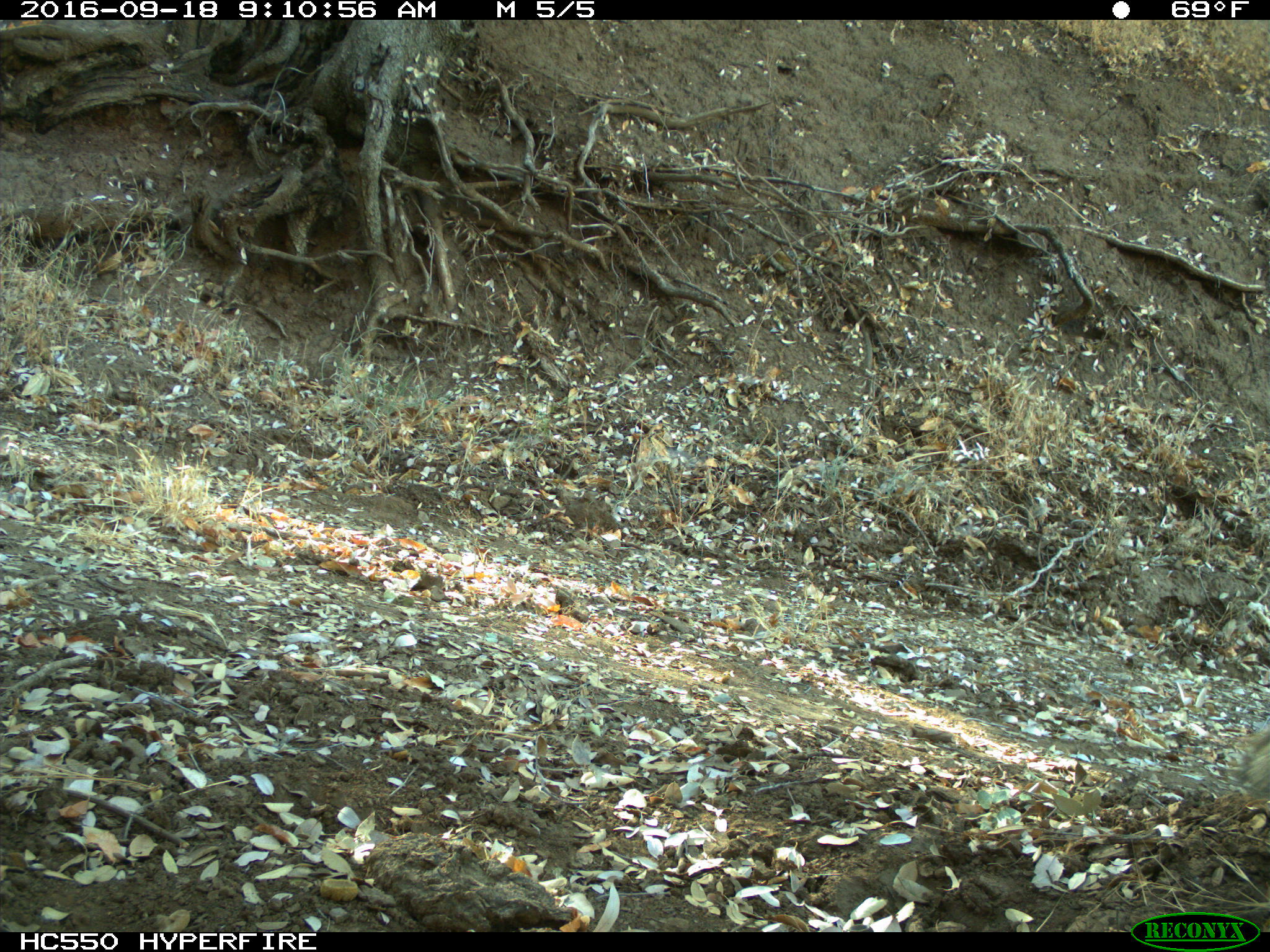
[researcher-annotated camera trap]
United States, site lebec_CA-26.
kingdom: Animalia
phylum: Chordata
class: Mammalia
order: Rodentia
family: Sciuridae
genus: Otospermophilus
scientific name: Otospermophilus beecheyi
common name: california ground squirrel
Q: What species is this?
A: Otospermophilus beecheyi (california ground squirrel).